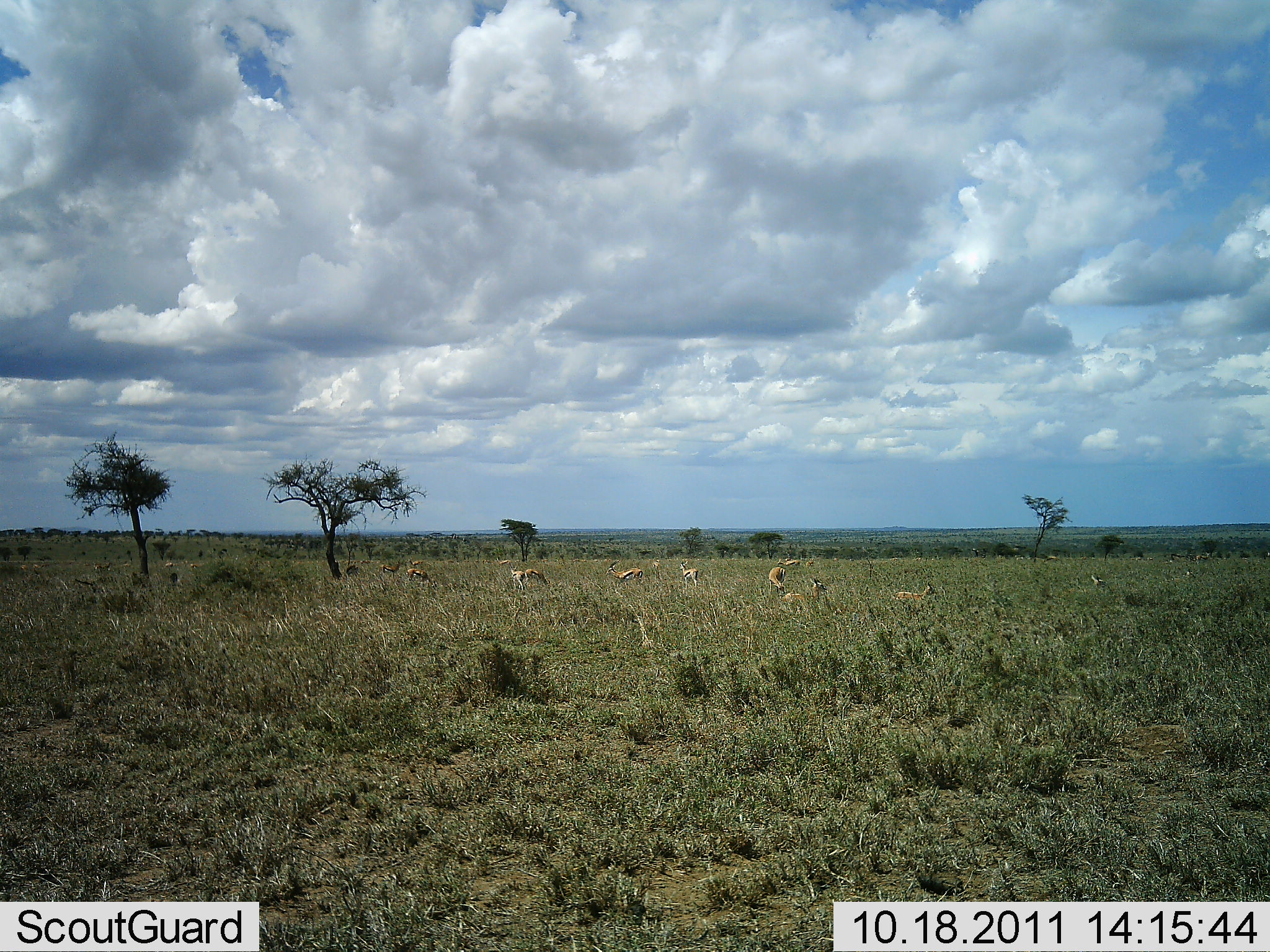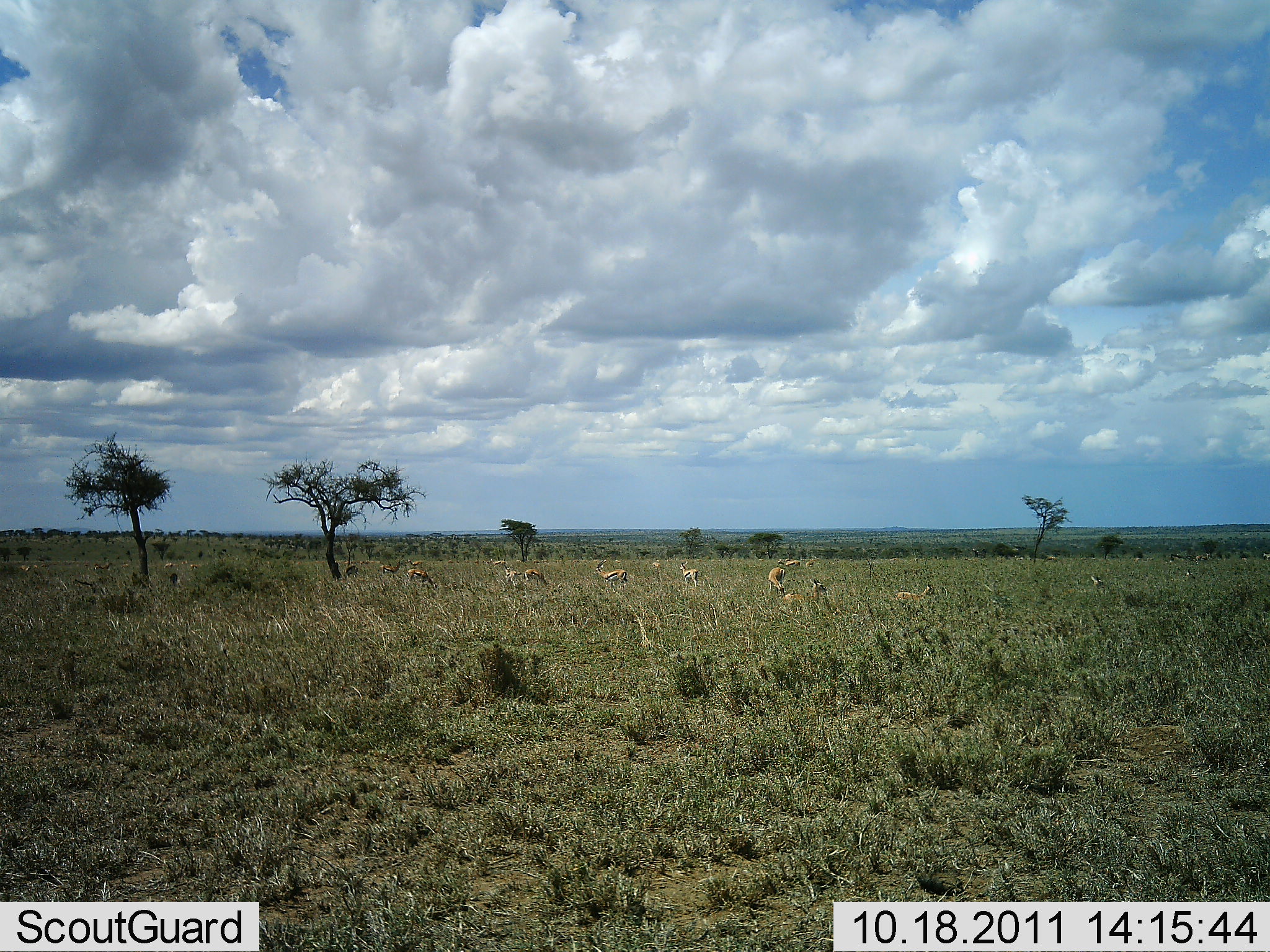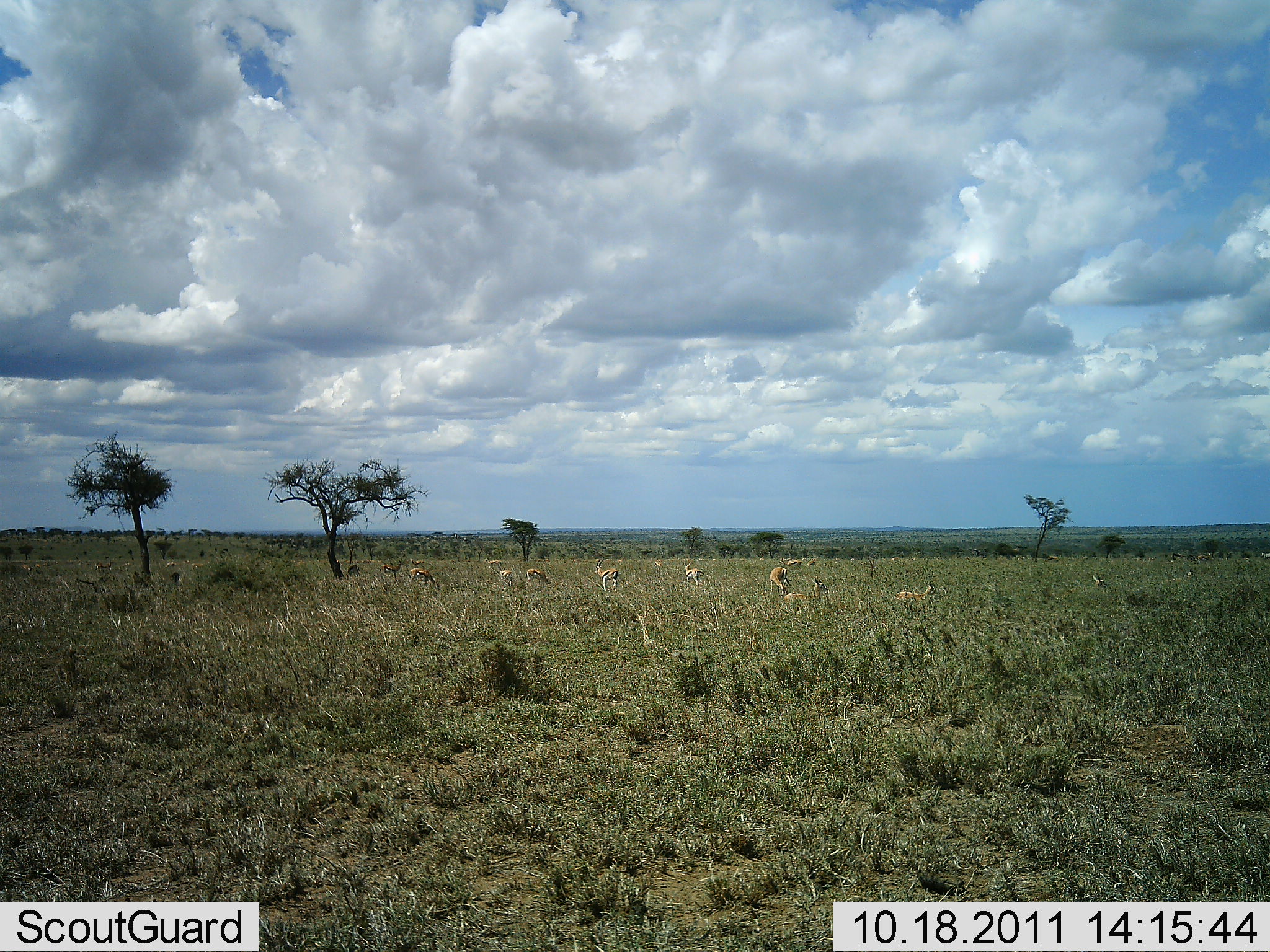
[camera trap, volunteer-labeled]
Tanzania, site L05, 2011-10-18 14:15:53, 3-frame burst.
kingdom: Animalia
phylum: Chordata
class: Mammalia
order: Artiodactyla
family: Bovidae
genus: Eudorcas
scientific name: Eudorcas thomsonii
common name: thomson's gazelle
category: gazellethomsons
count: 11-50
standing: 45%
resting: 82%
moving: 36%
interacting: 0%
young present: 0%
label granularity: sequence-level